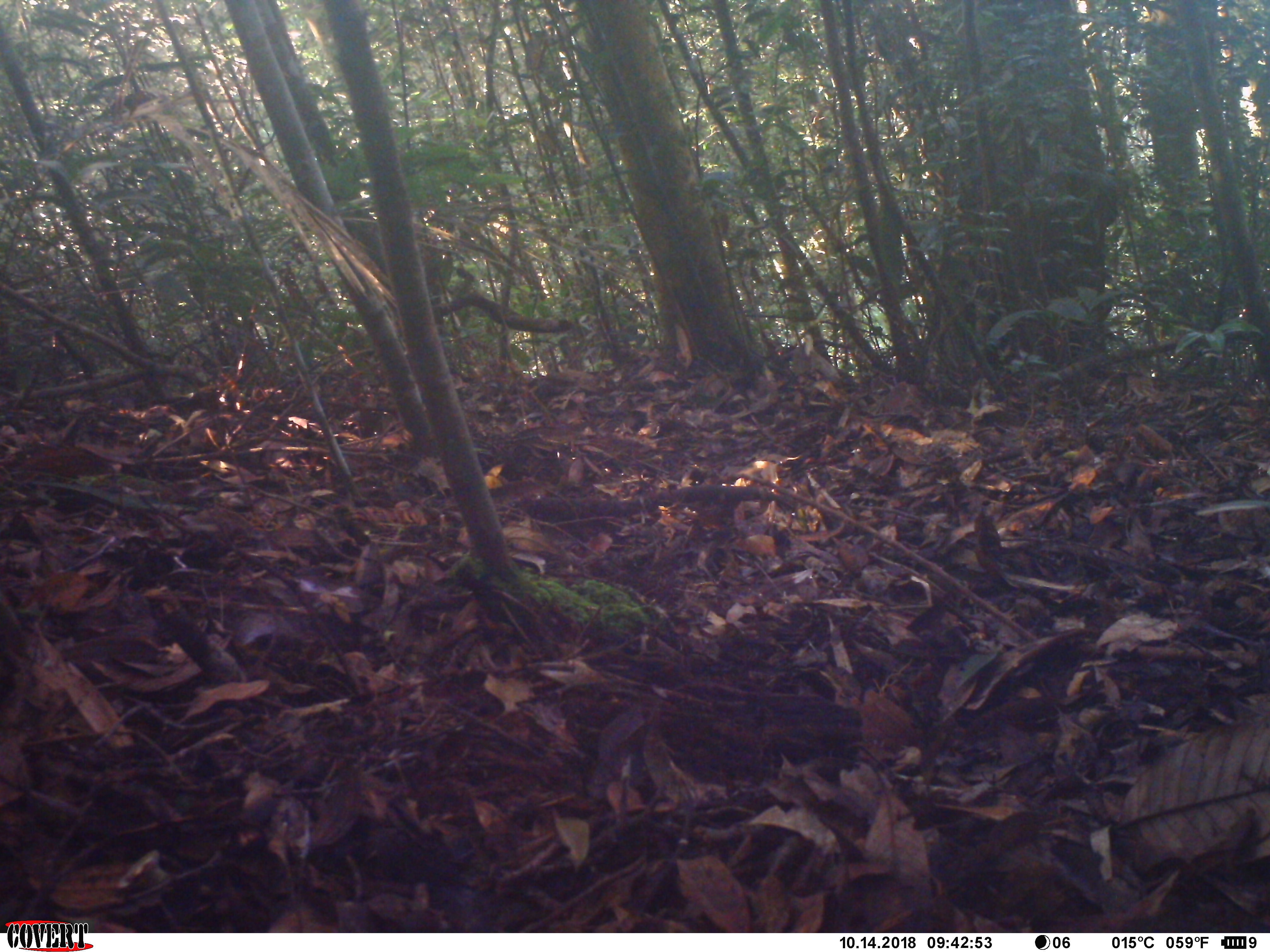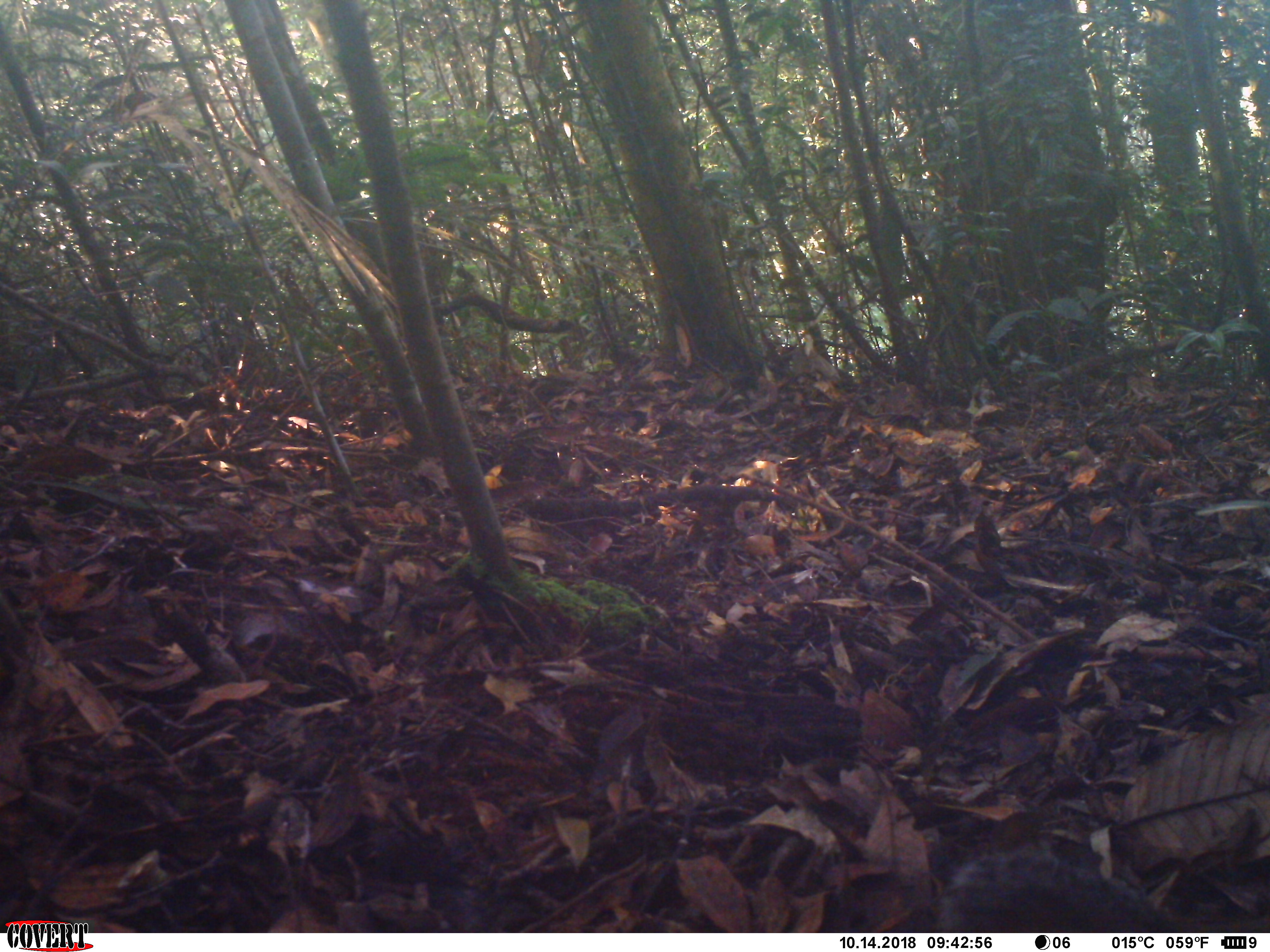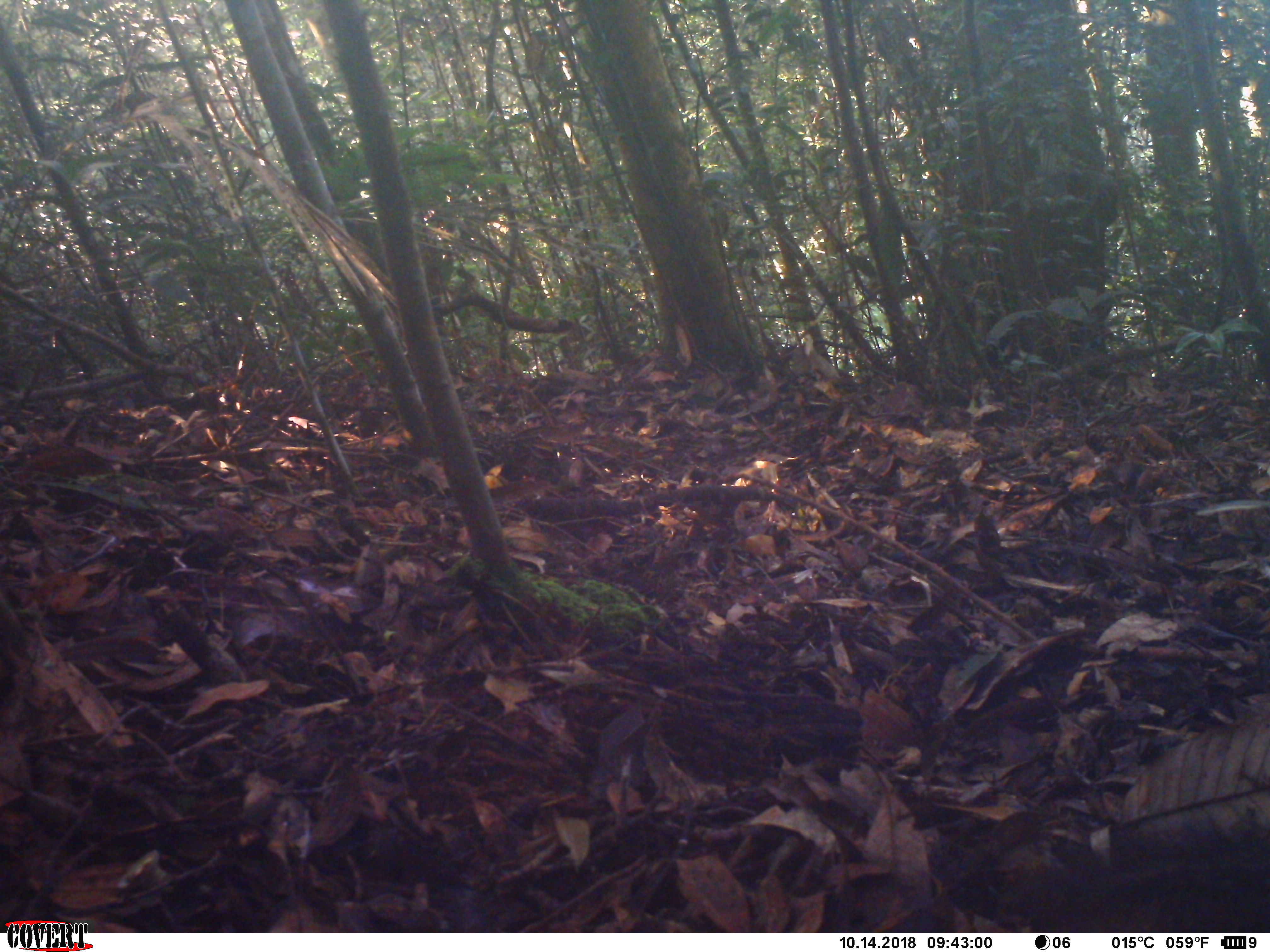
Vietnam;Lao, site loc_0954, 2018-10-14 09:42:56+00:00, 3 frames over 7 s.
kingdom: Animalia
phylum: Chordata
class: Mammalia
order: Rodentia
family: Sciuridae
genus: Dremomys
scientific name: Dremomys rufigenis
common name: red-cheeked squirrel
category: red cheeked squirrel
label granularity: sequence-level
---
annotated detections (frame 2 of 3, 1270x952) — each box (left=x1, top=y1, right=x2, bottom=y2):
red cheeked squirrel: (left=939, top=849, right=1174, bottom=933)